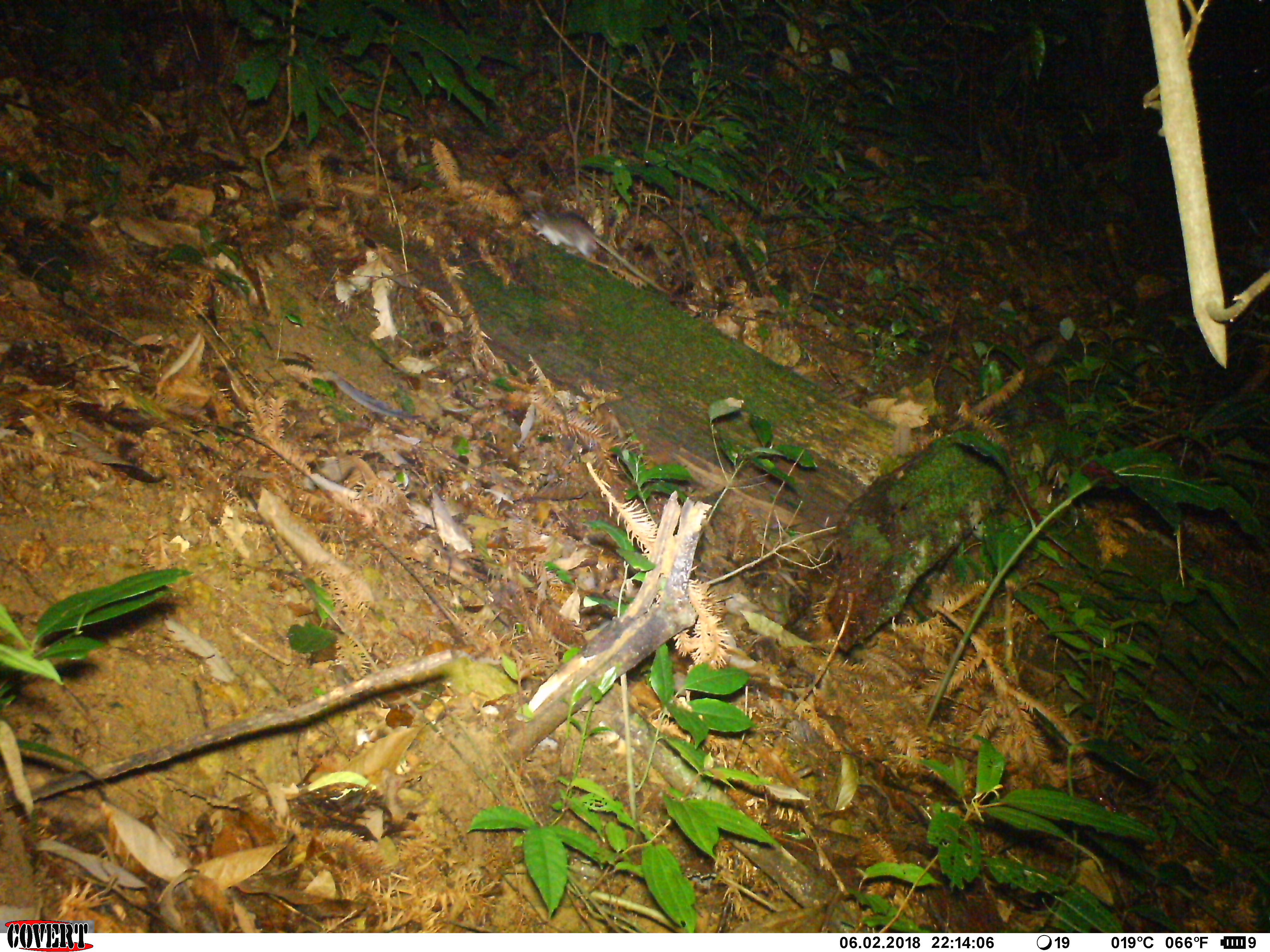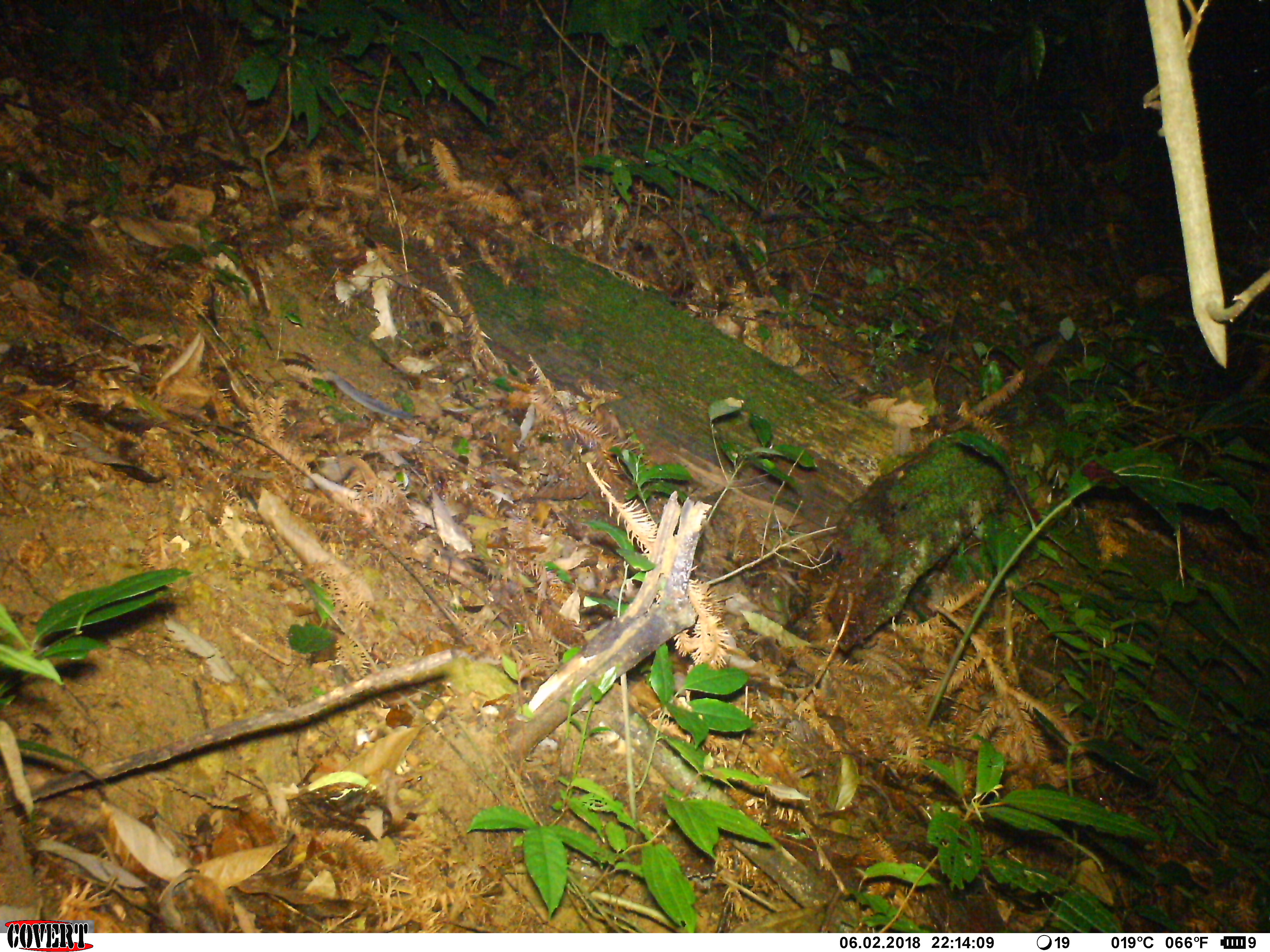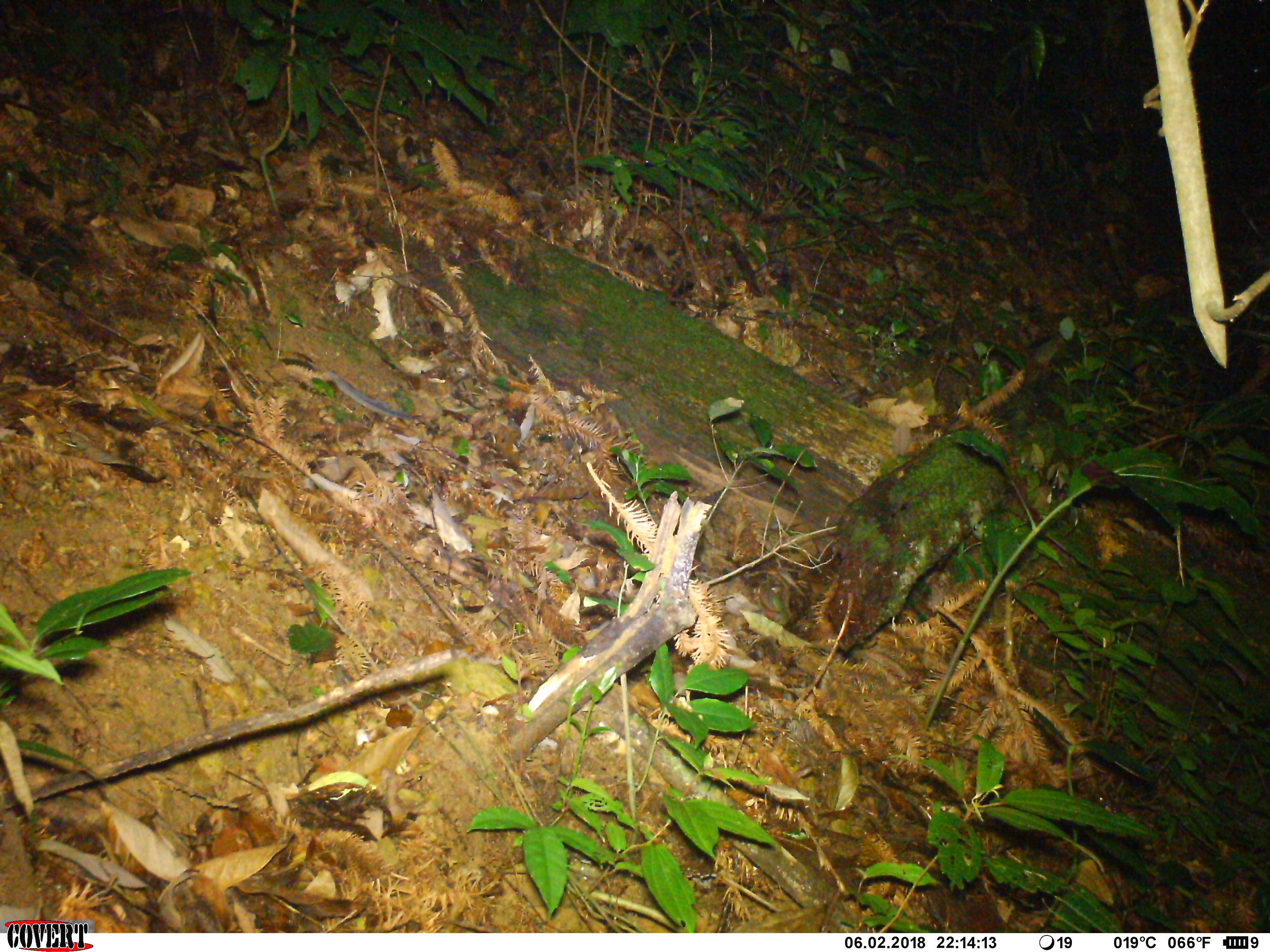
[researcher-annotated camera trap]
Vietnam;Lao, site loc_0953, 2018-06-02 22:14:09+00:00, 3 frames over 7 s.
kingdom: Animalia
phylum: Chordata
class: Mammalia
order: Rodentia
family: Muridae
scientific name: Muridae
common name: old-world mice and rats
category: unidentified murid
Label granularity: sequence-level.